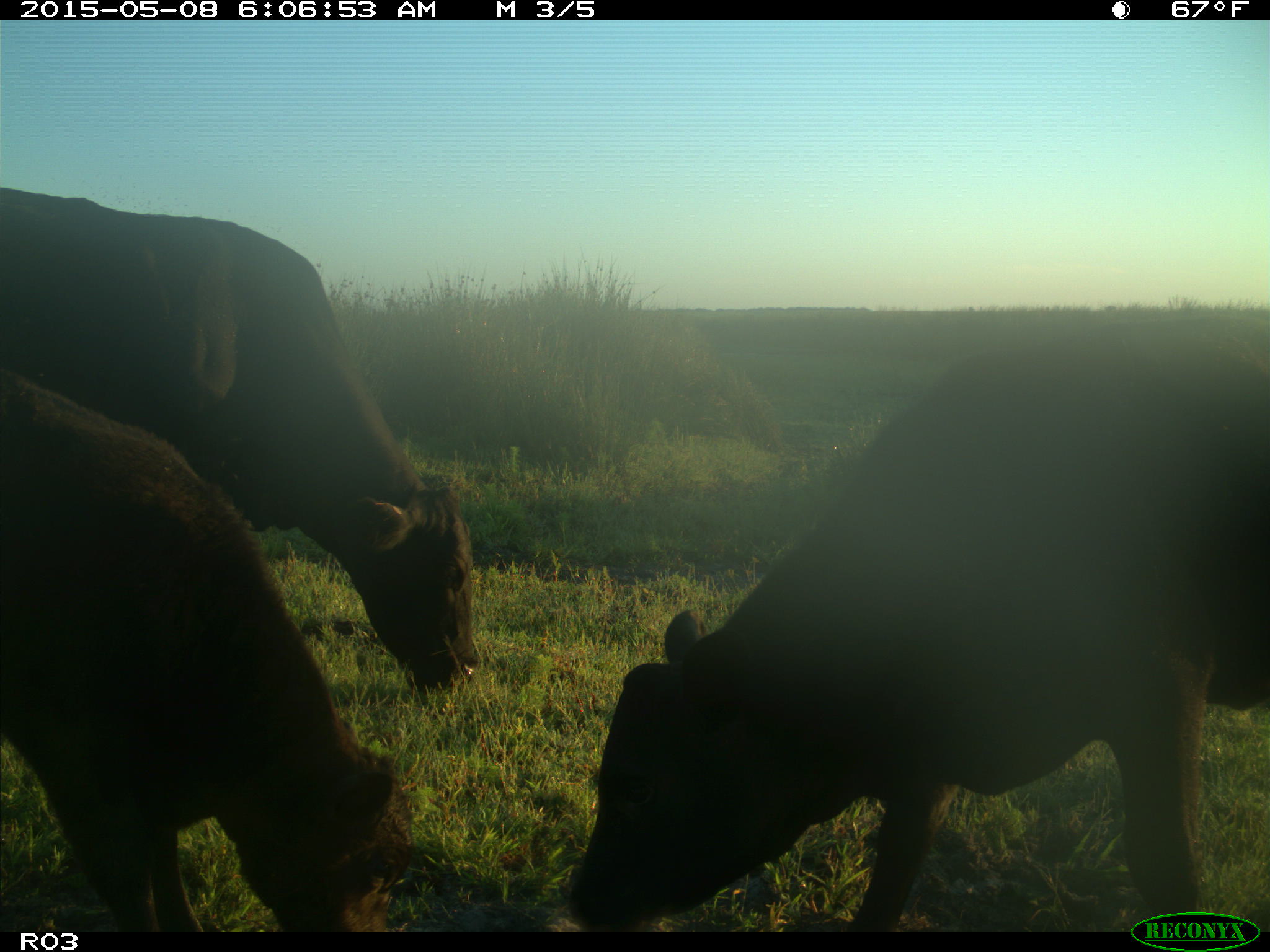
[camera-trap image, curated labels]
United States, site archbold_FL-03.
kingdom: Animalia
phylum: Chordata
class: Mammalia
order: Artiodactyla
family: Bovidae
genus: Bos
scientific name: Bos taurus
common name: domestic cow